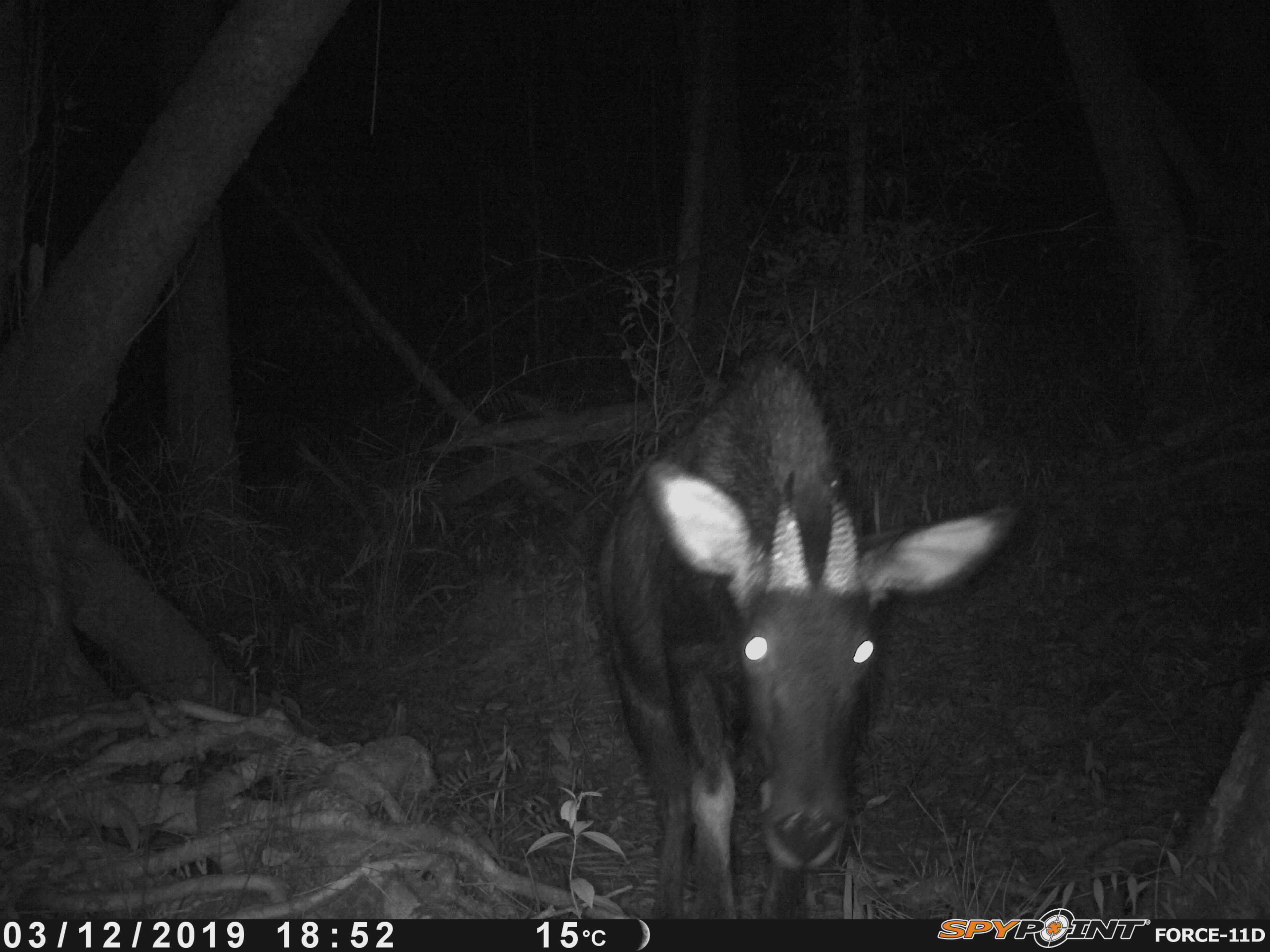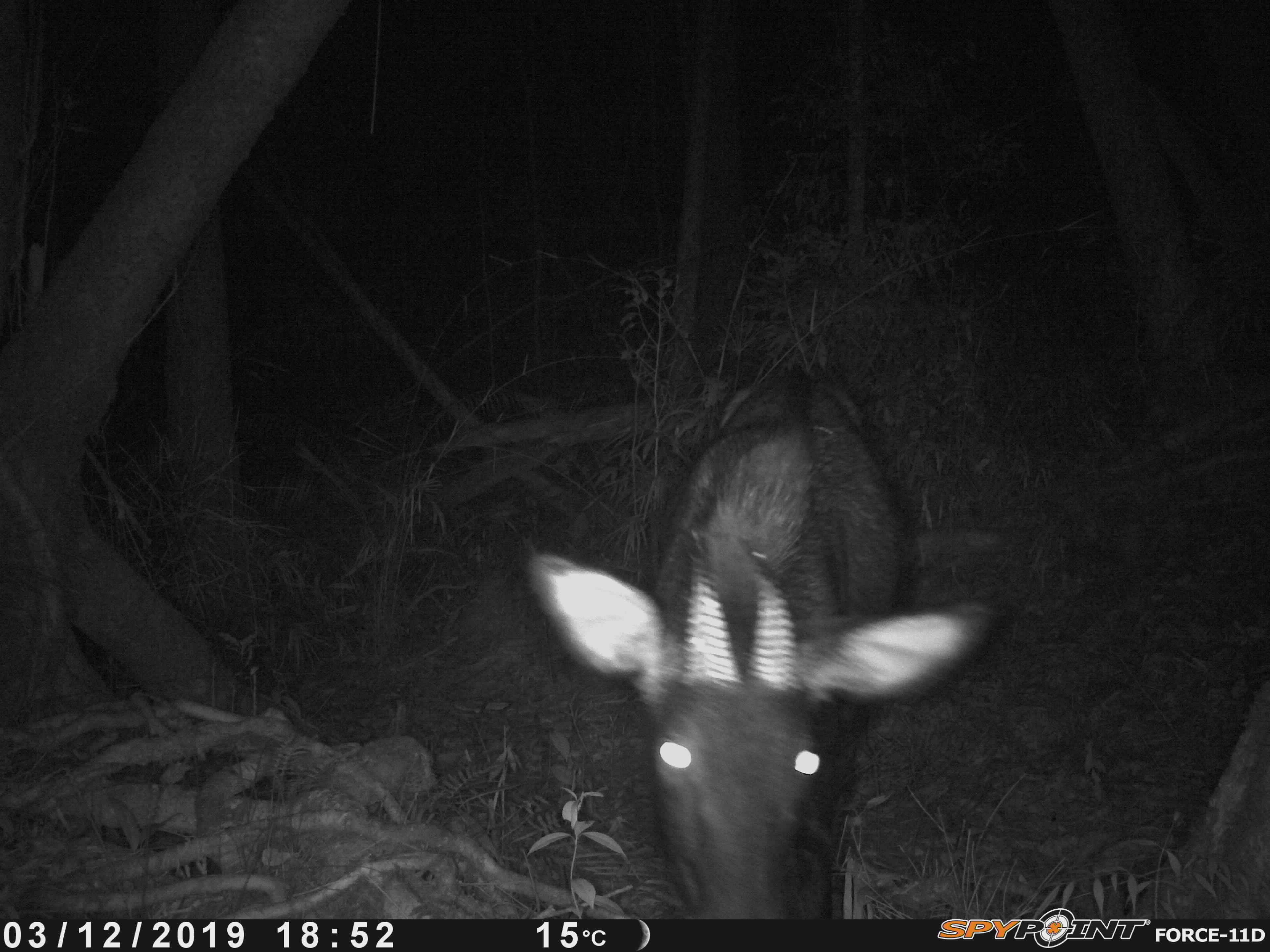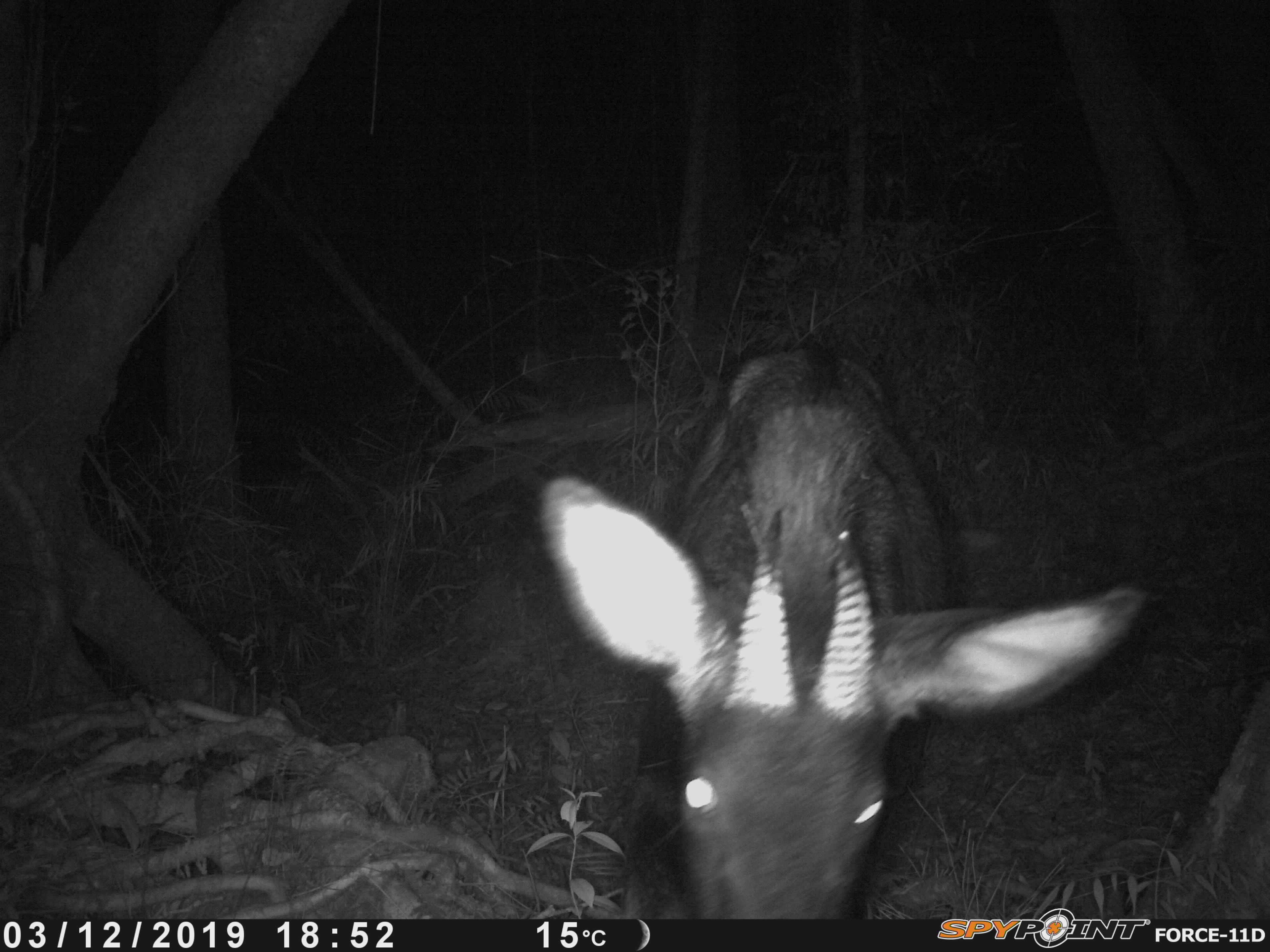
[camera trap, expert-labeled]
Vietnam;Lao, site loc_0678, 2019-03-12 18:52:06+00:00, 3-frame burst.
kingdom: Animalia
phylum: Chordata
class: Mammalia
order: Artiodactyla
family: Bovidae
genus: Capricornis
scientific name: Capricornis sumatraensis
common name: chinese serow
Chinese serow (Capricornis sumatraensis). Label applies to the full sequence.